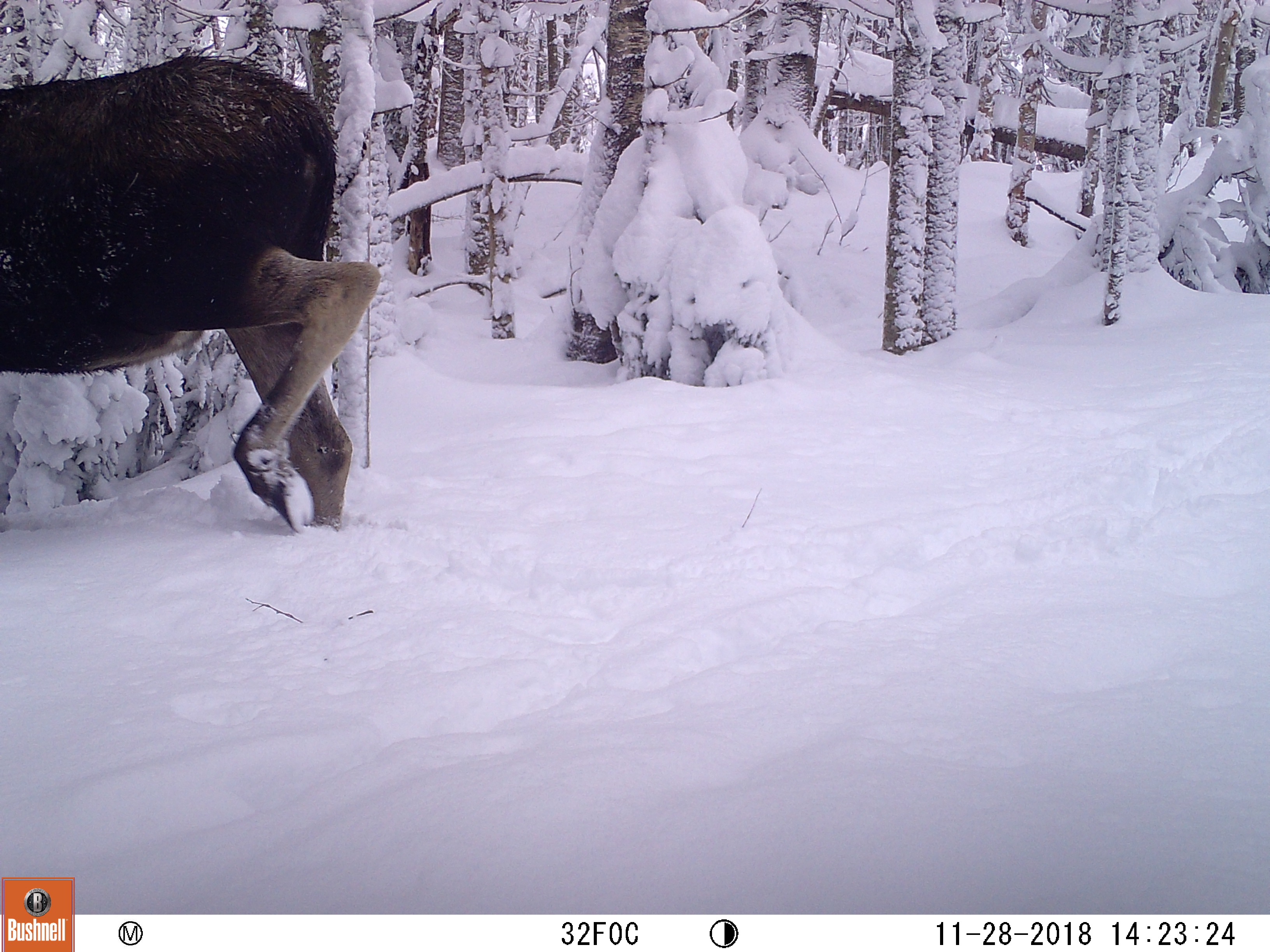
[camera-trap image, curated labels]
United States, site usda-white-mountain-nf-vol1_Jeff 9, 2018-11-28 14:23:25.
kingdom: Animalia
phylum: Chordata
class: Mammalia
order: Artiodactyla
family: Cervidae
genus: Alces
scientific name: Alces alces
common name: moose